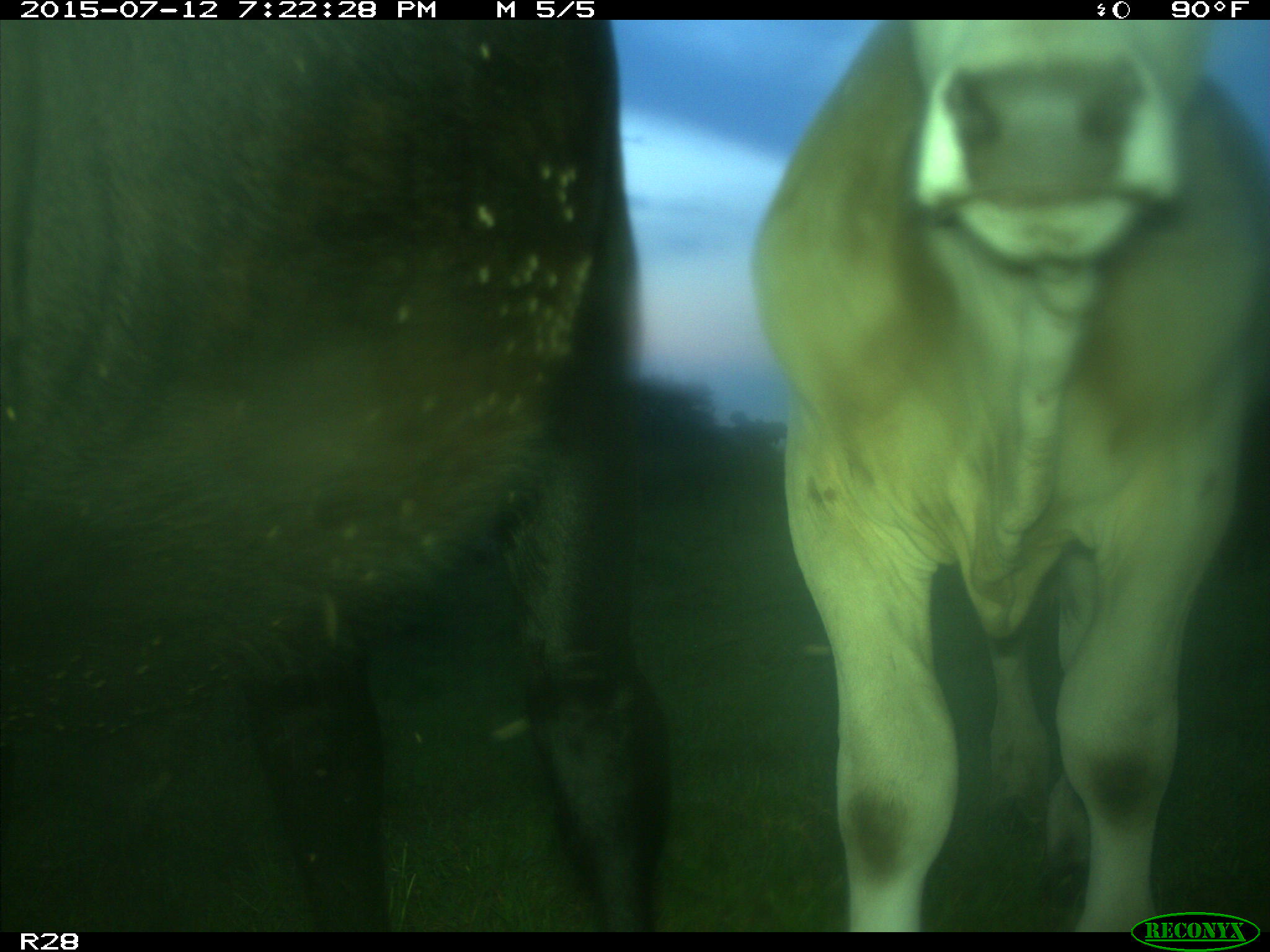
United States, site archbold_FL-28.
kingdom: Animalia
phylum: Chordata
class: Mammalia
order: Artiodactyla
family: Bovidae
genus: Bos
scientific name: Bos taurus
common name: domestic cow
Bos taurus (domestic cow).